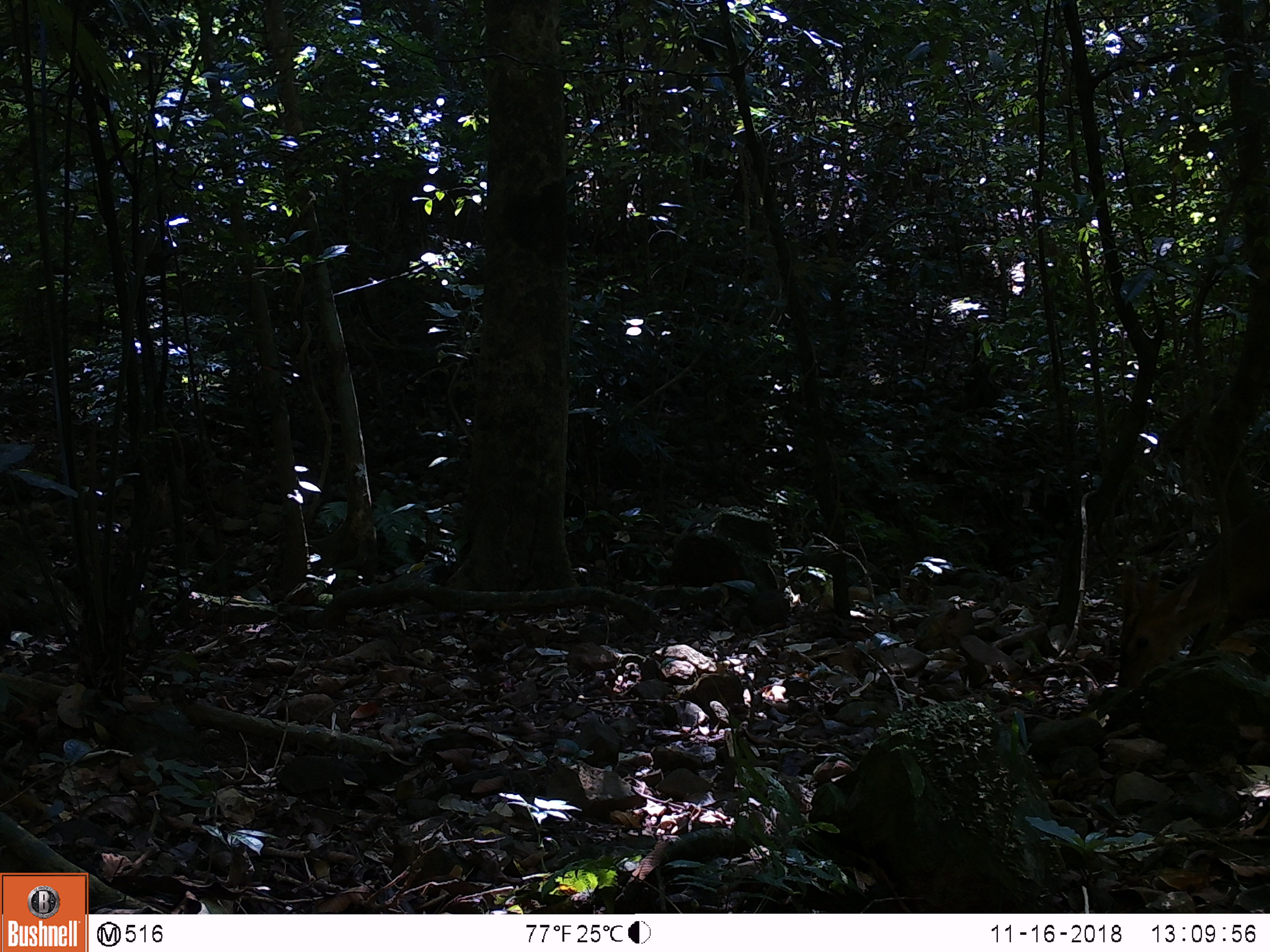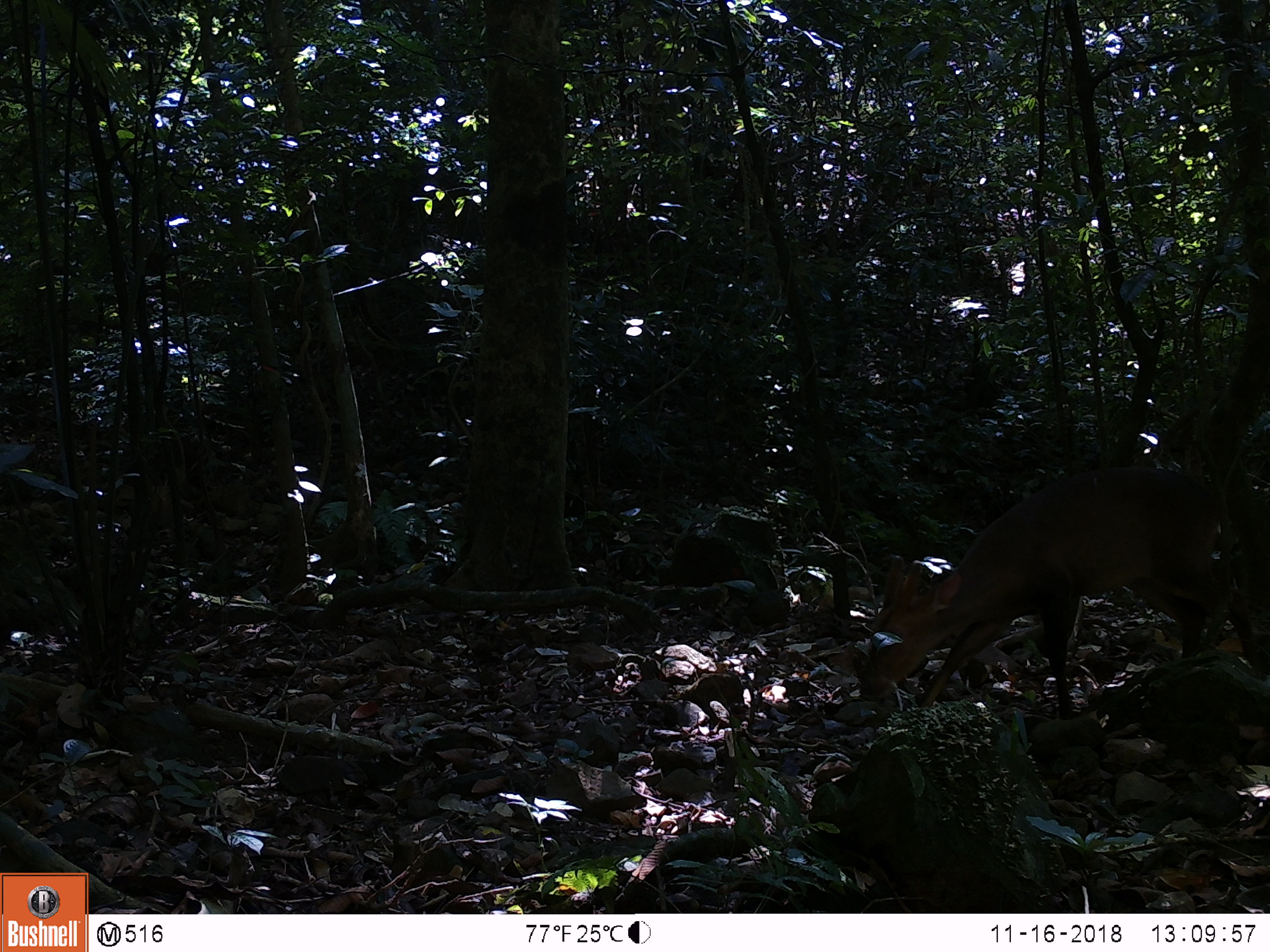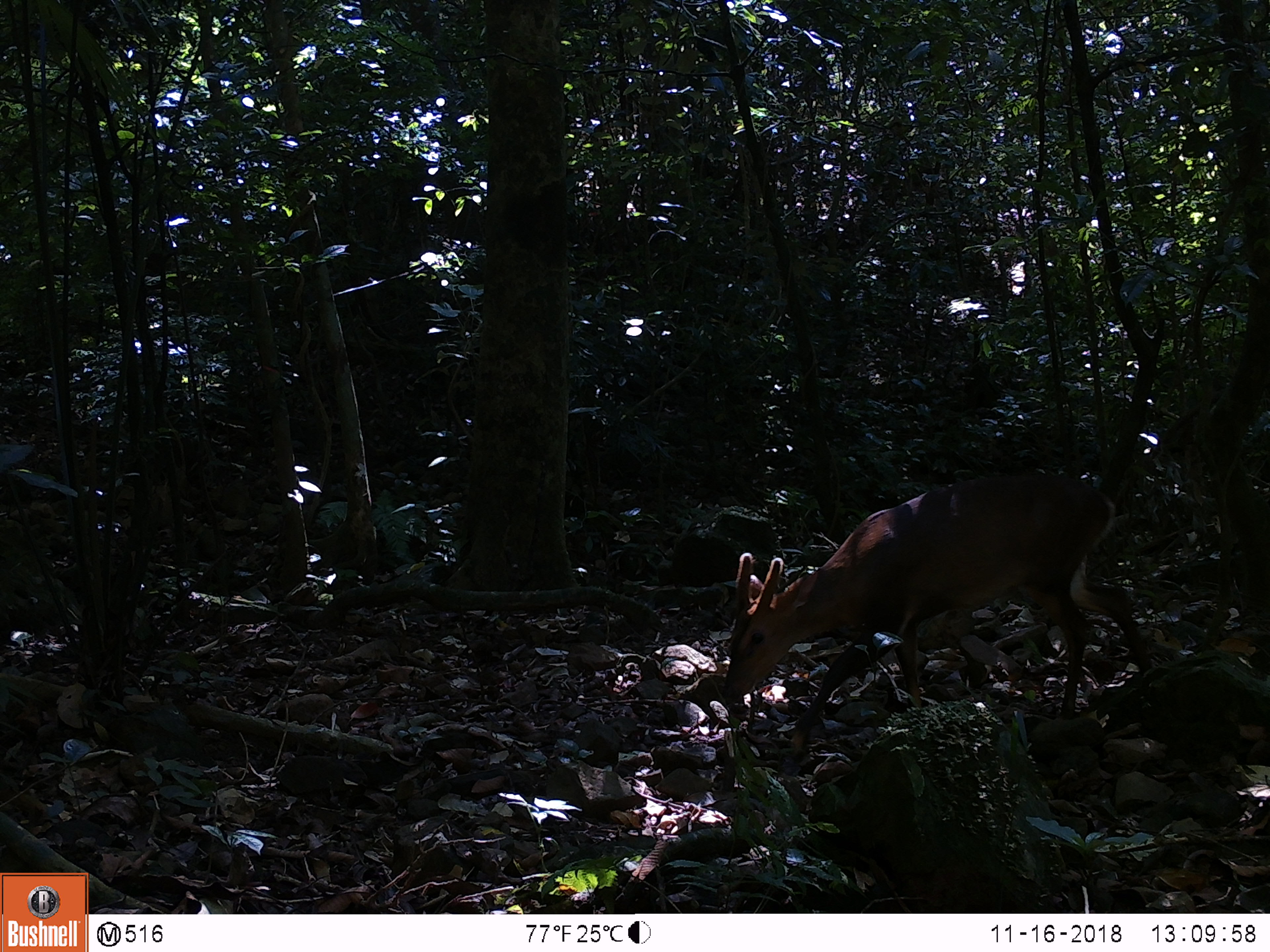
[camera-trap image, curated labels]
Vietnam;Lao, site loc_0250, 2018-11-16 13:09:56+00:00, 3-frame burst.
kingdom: Animalia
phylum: Chordata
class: Mammalia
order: Artiodactyla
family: Cervidae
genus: Muntiacus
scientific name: Muntiacus vuquangensis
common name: large-antlered muntjac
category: large antlered muntjac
Large antlered muntjac (large-antlered muntjac) (Muntiacus vuquangensis). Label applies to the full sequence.